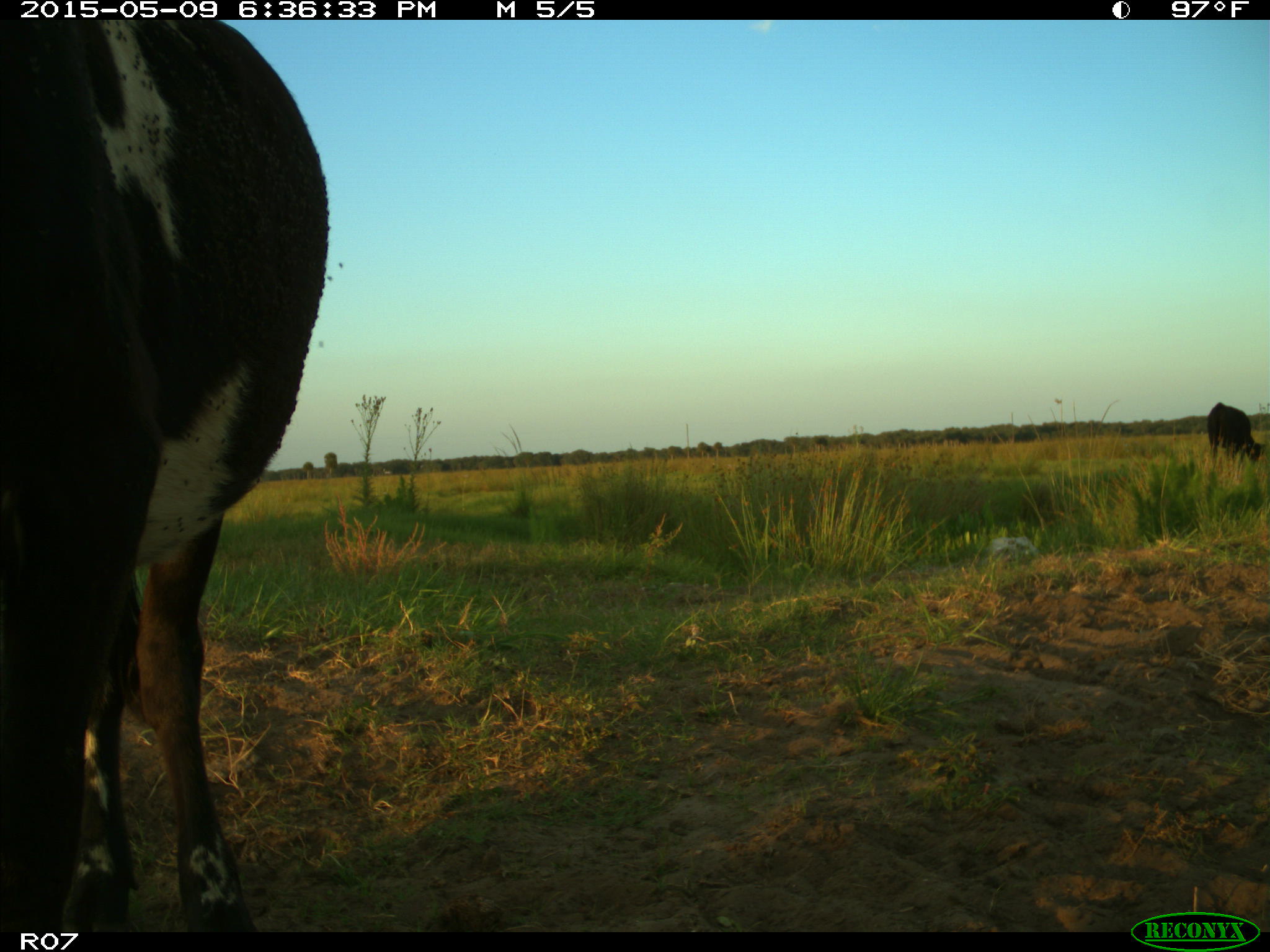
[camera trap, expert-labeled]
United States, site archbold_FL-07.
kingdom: Animalia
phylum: Chordata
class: Mammalia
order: Artiodactyla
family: Bovidae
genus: Bos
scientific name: Bos taurus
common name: domestic cow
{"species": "Bos taurus (domestic cow)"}